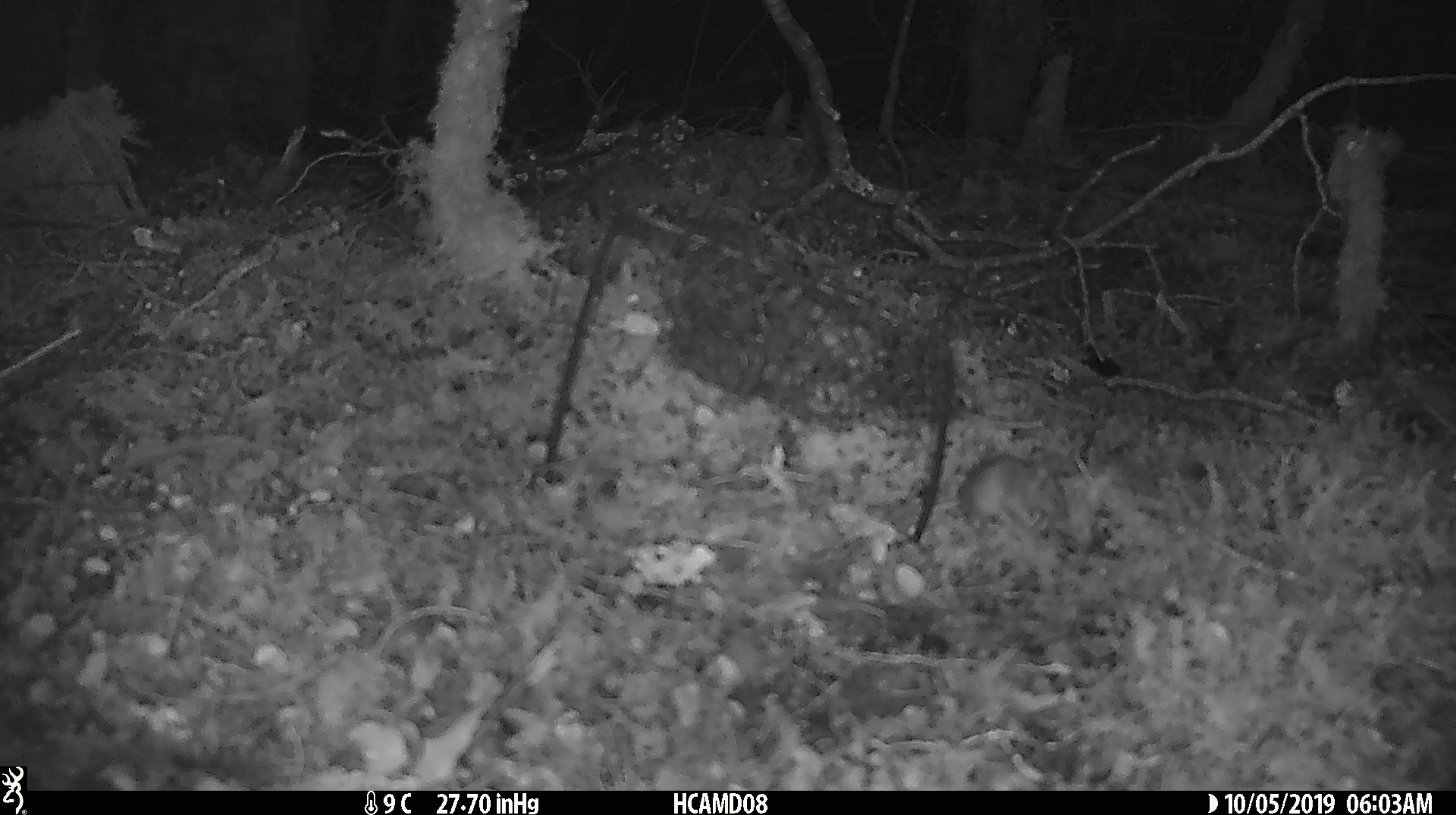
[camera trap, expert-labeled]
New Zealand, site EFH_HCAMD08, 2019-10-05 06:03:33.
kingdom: Animalia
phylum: Chordata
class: Mammalia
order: Rodentia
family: Muridae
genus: Mus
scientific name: Mus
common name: mouse